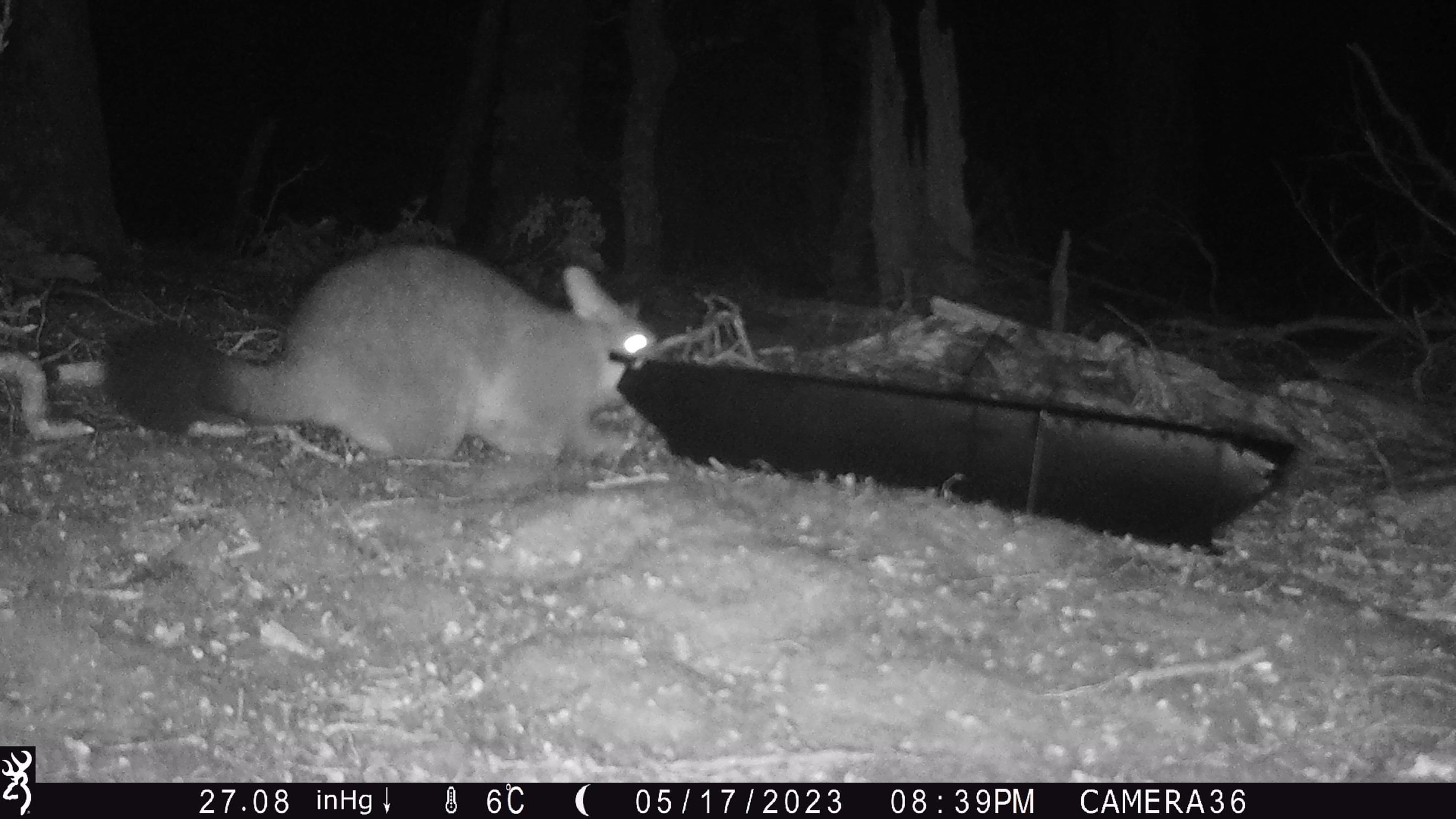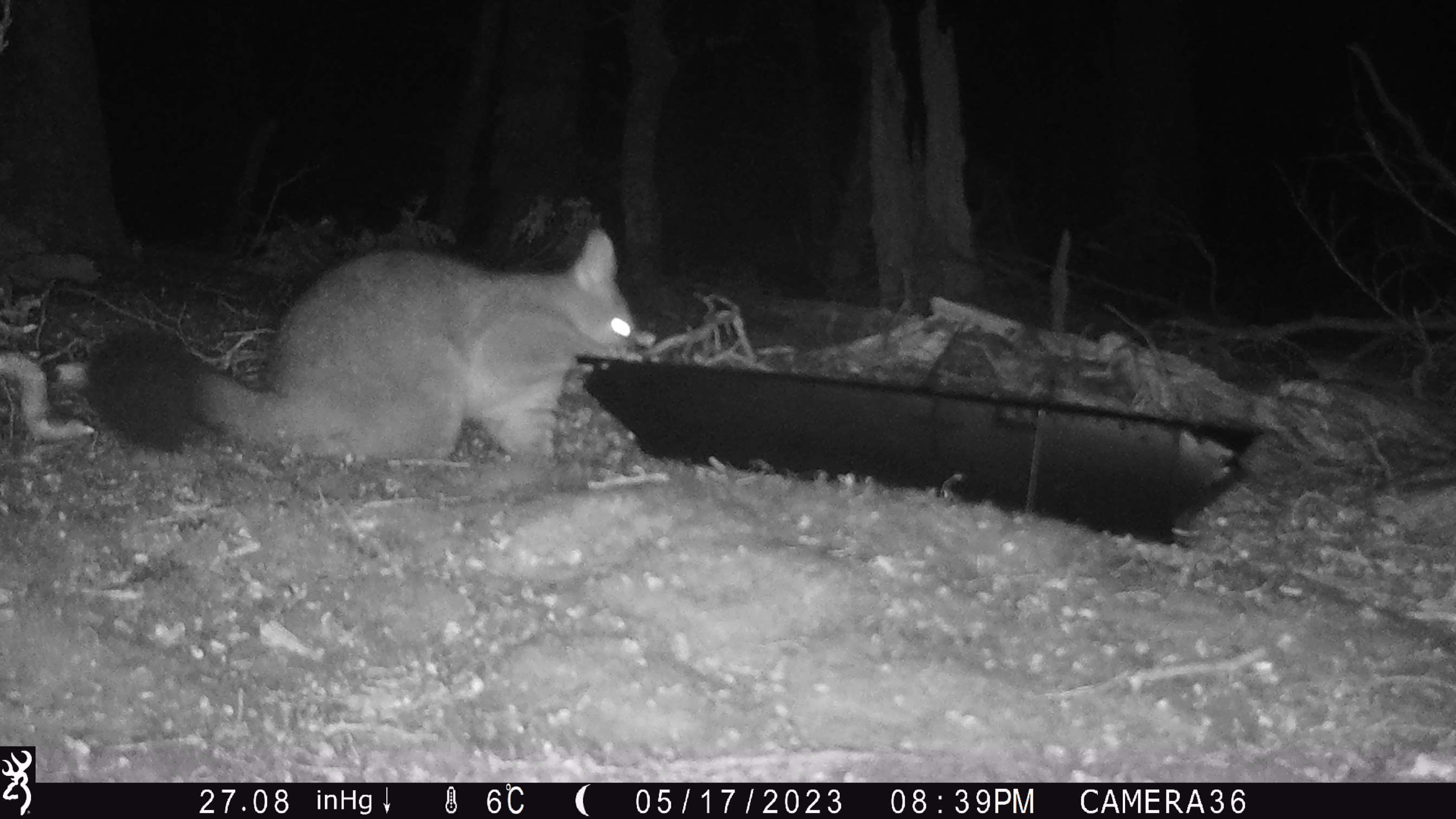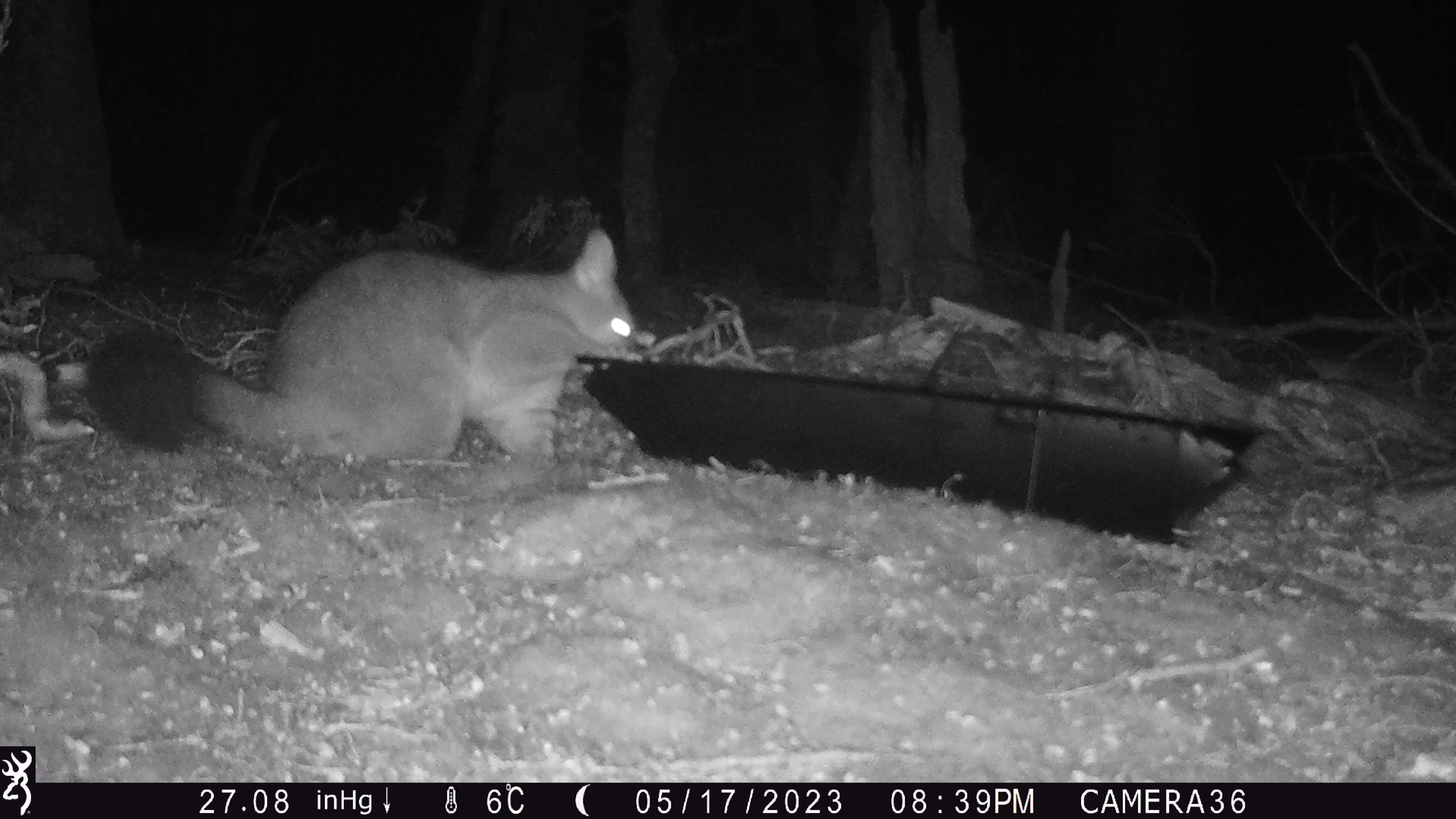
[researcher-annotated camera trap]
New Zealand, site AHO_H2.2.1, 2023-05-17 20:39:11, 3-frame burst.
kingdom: Animalia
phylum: Chordata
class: Mammalia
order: Carnivora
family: Mustelidae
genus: Mustela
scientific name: Mustela erminea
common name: stoat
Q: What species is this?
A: Stoat (Mustela erminea).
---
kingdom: Animalia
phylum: Chordata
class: Mammalia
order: Diprotodontia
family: Phalangeridae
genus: Trichosurus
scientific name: Trichosurus vulpecula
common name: common brushtail possum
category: possum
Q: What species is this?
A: Possum (common brushtail possum) (Trichosurus vulpecula).